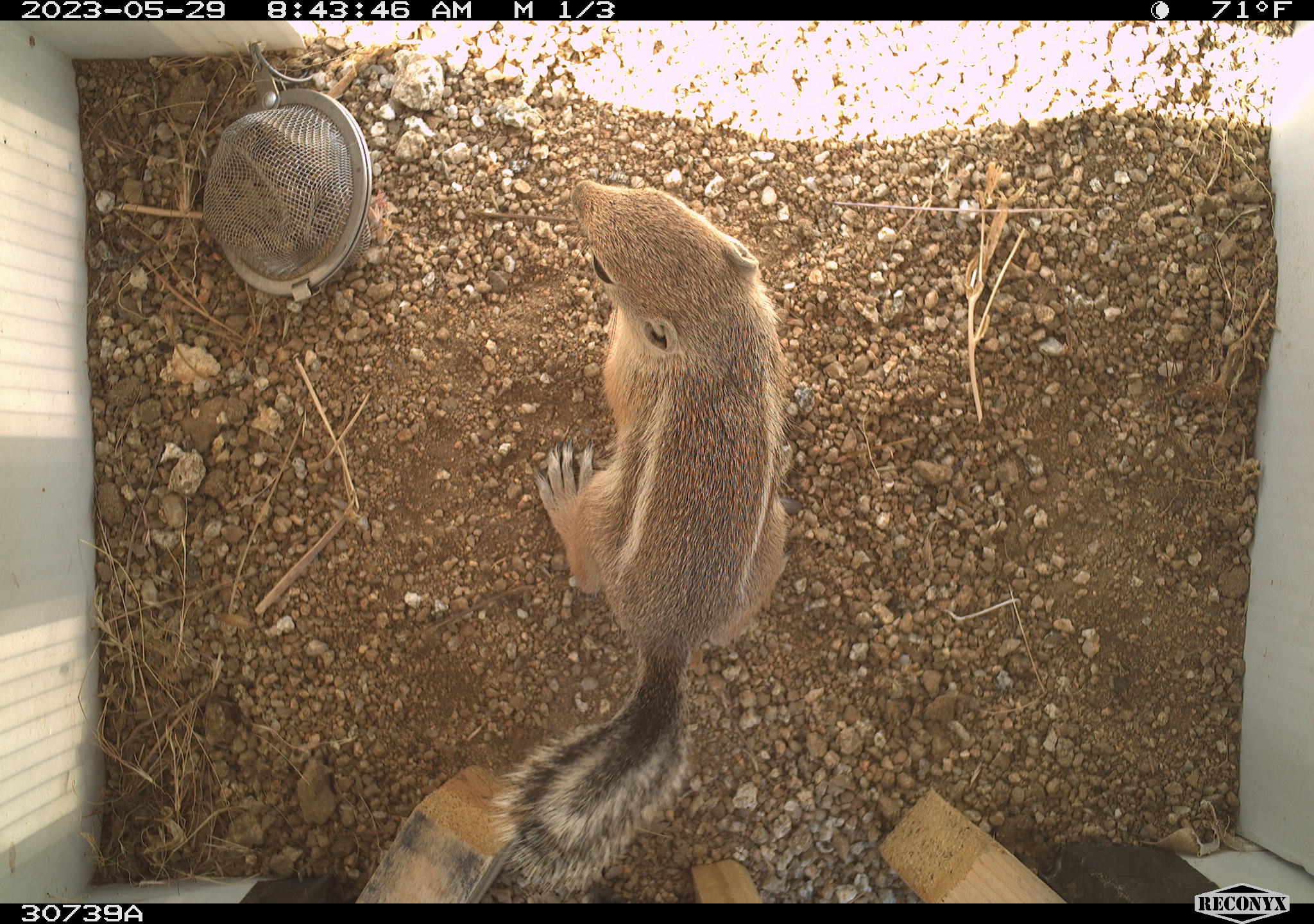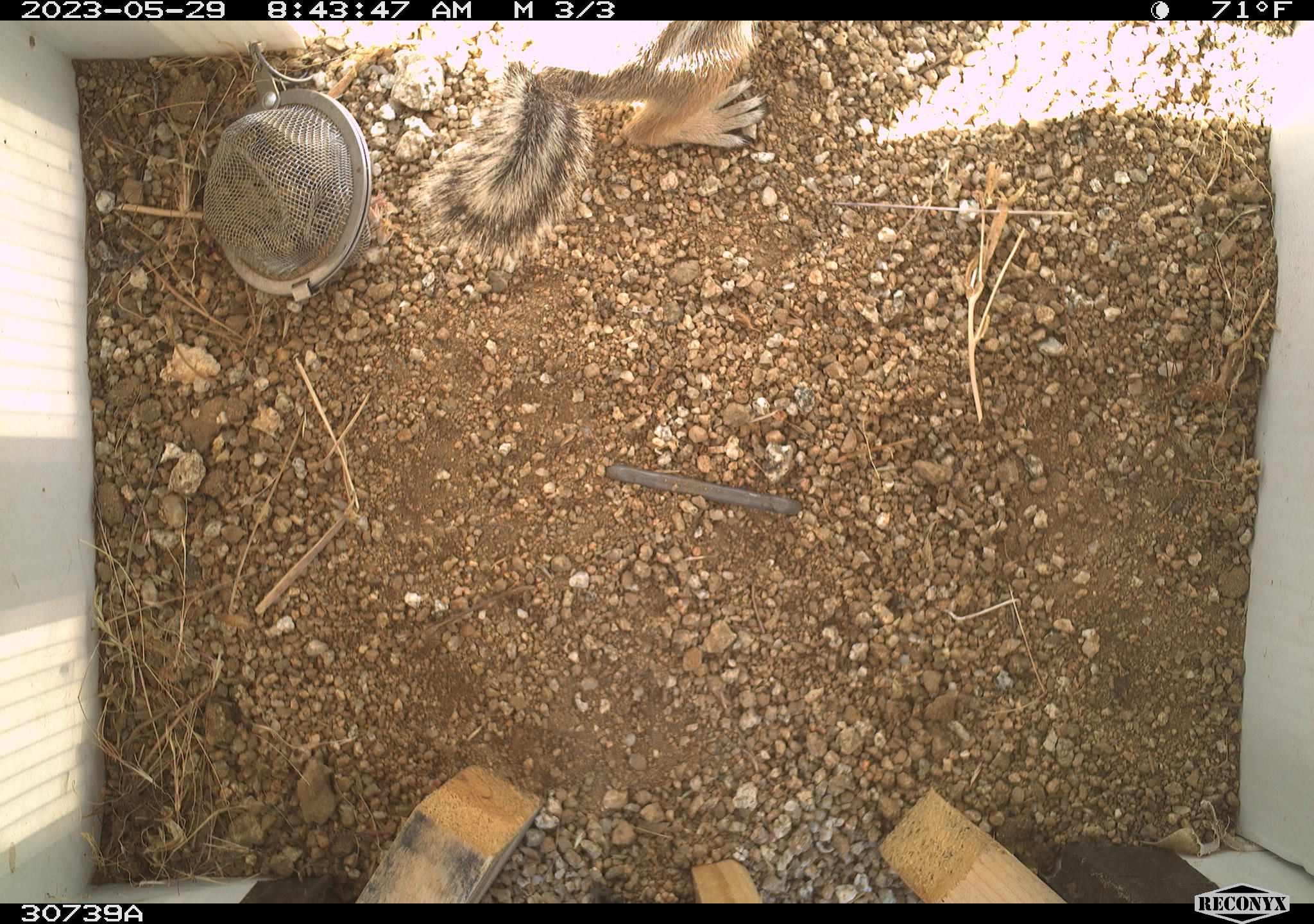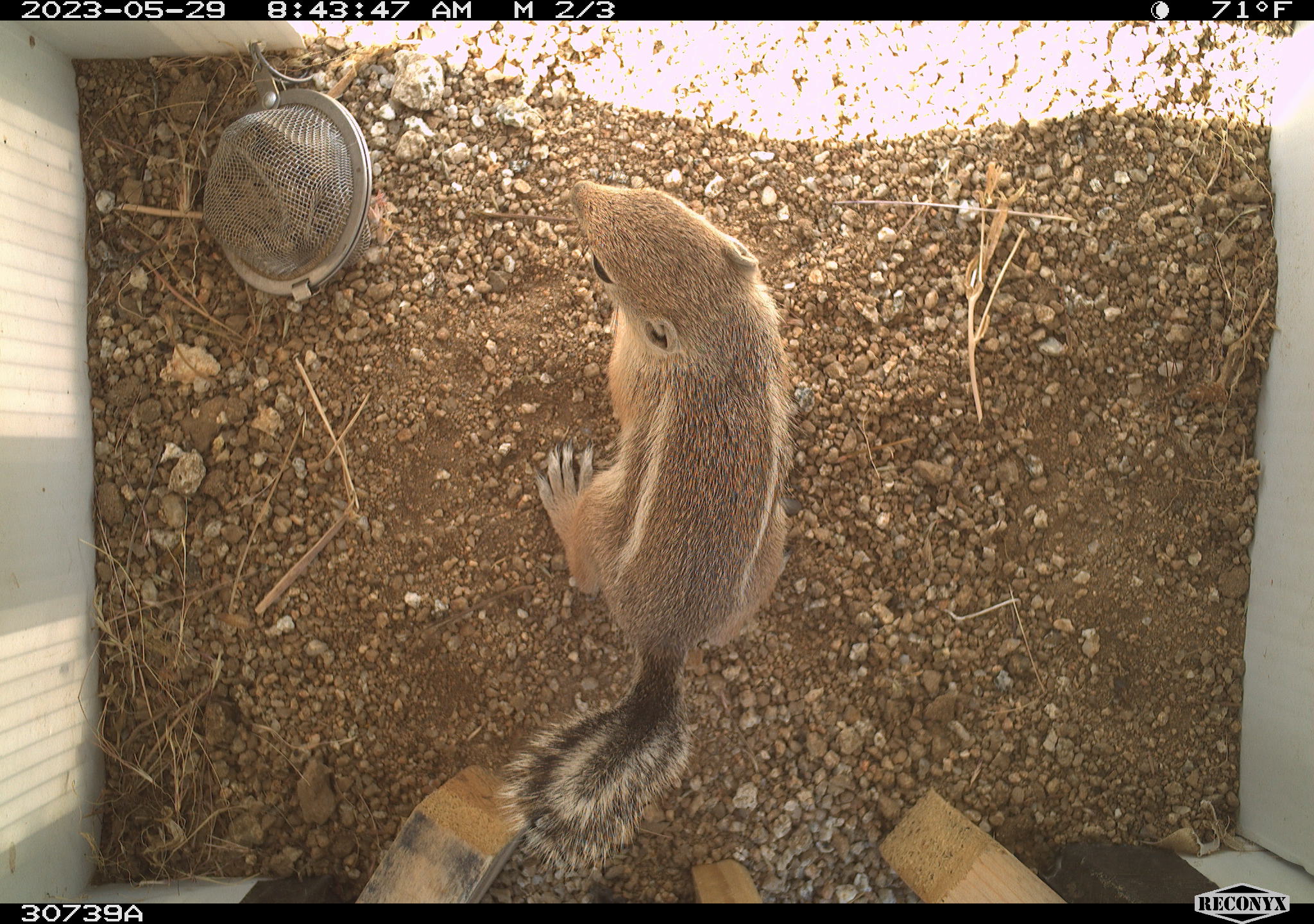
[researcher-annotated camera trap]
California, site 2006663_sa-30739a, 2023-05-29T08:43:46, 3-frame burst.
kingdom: Animalia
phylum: Chordata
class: Mammalia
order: Rodentia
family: Sciuridae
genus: Ammospermophilus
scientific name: Ammospermophilus leucurus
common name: white-tailed antelope squirrel